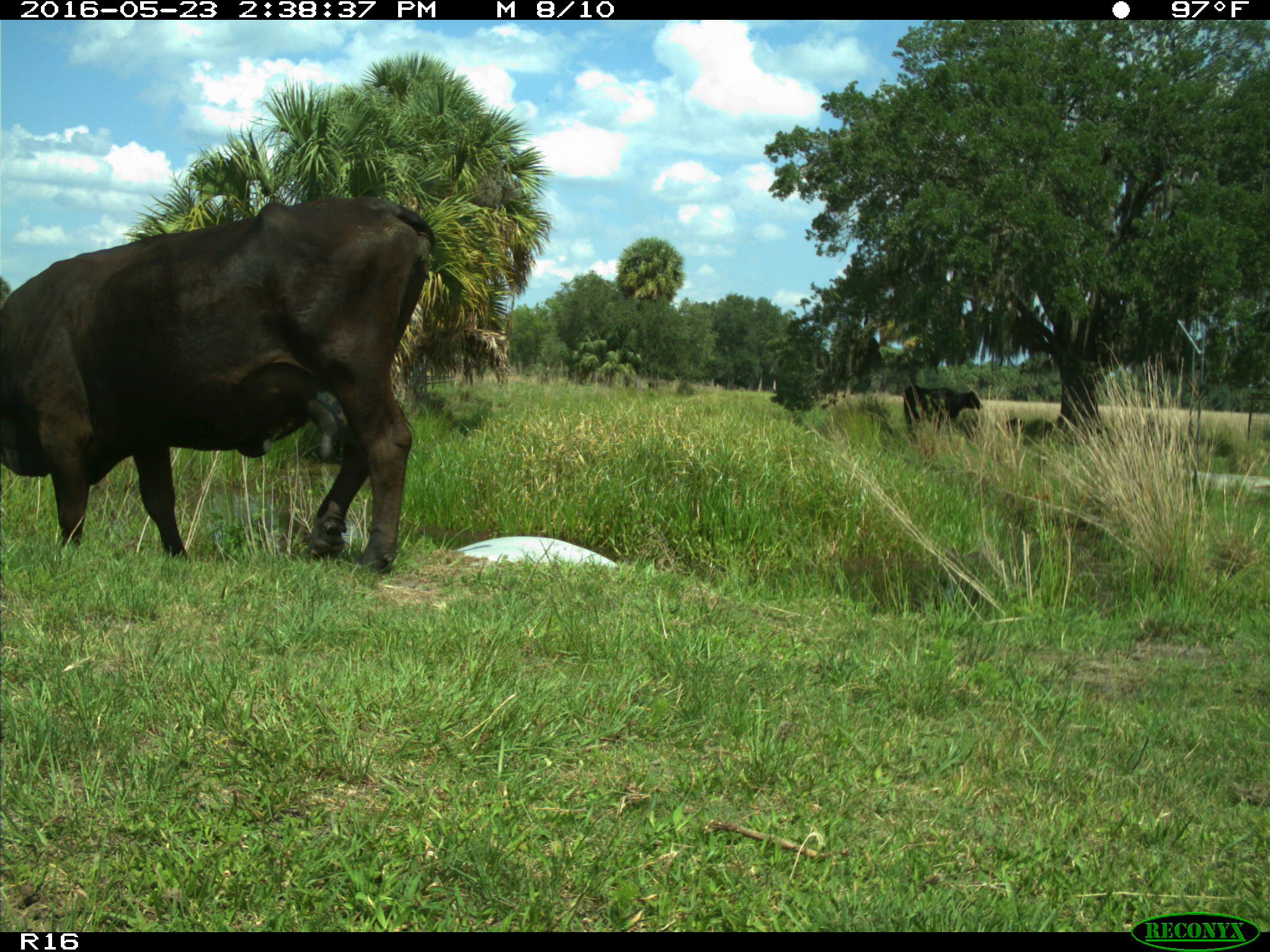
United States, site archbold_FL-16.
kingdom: Animalia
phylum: Chordata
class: Mammalia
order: Artiodactyla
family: Bovidae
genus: Bos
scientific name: Bos taurus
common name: domestic cow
Bos taurus (domestic cow).